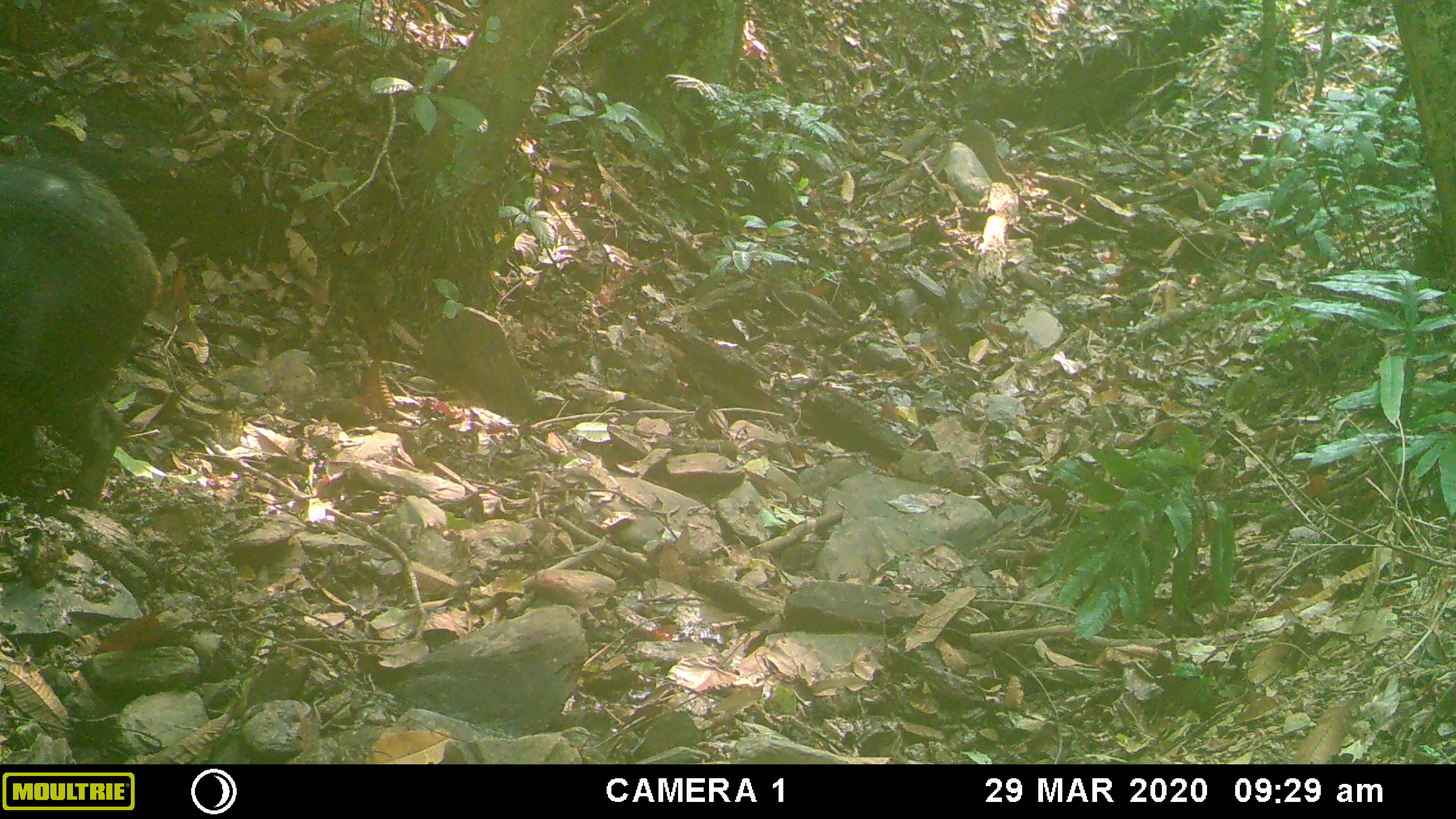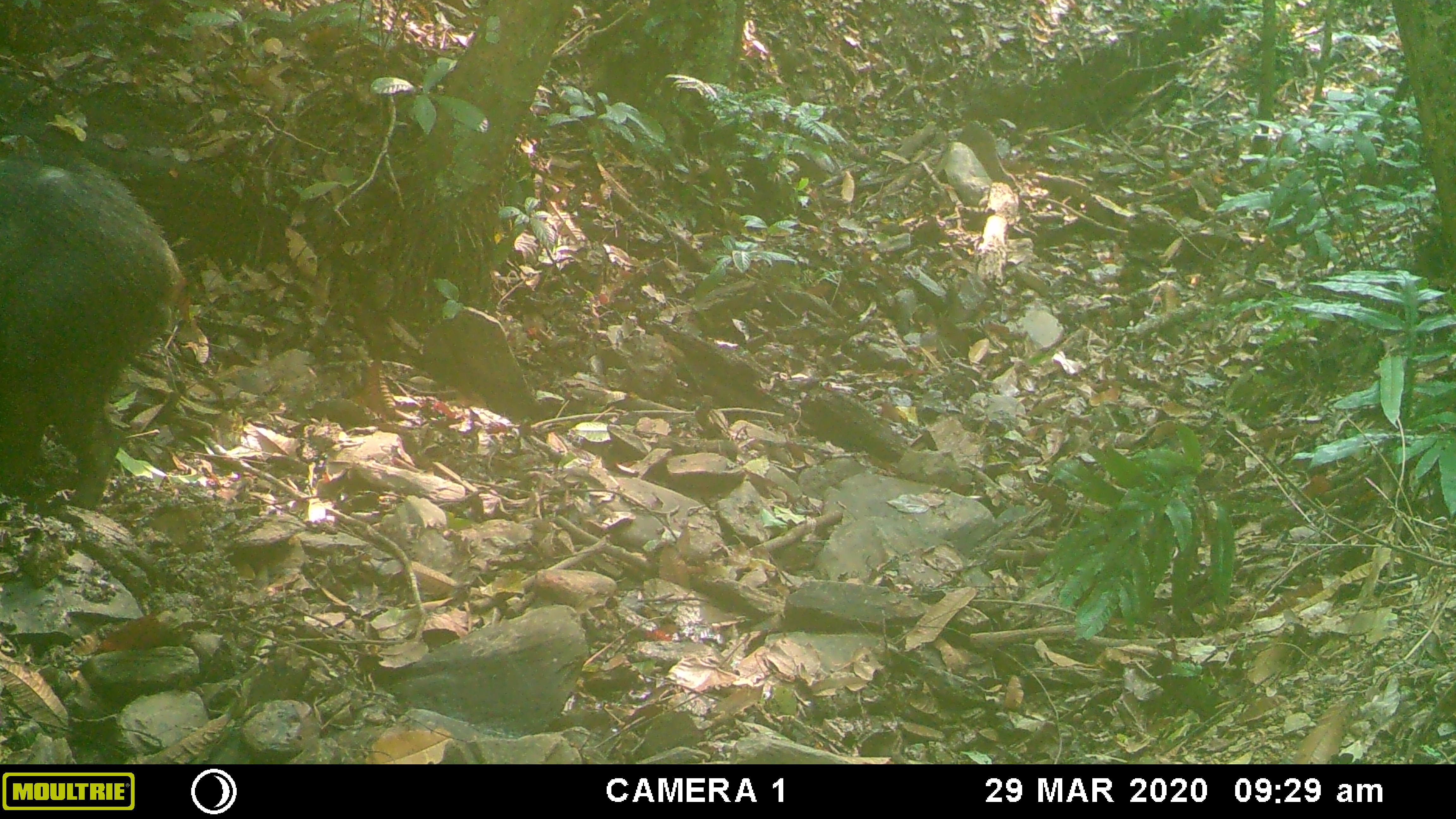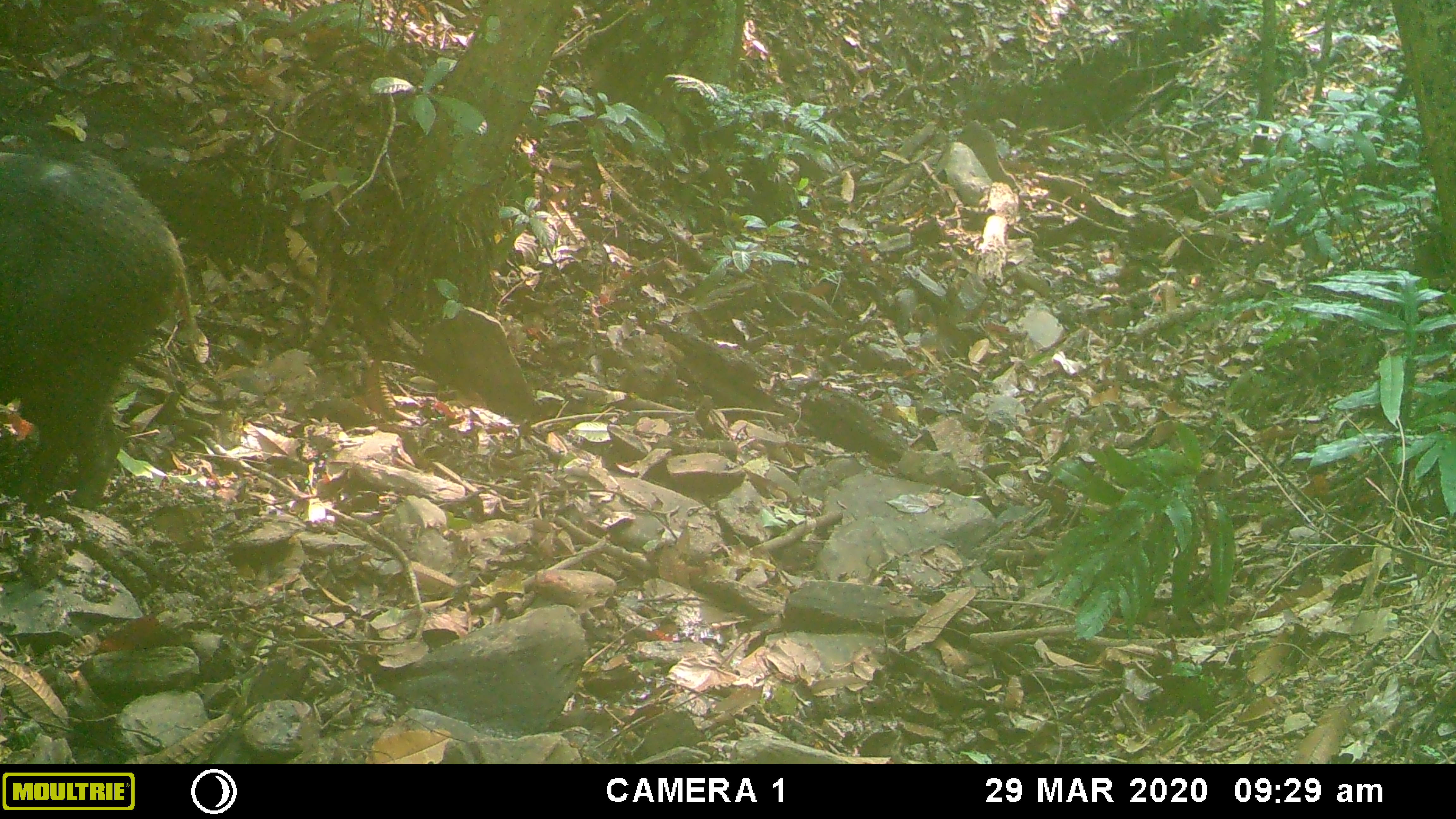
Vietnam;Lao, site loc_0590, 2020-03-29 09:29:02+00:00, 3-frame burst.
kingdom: Animalia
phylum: Chordata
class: Mammalia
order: Artiodactyla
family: Suidae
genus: Sus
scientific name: Sus scrofa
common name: eurasian wild pig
Eurasian wild pig (Sus scrofa). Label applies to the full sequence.